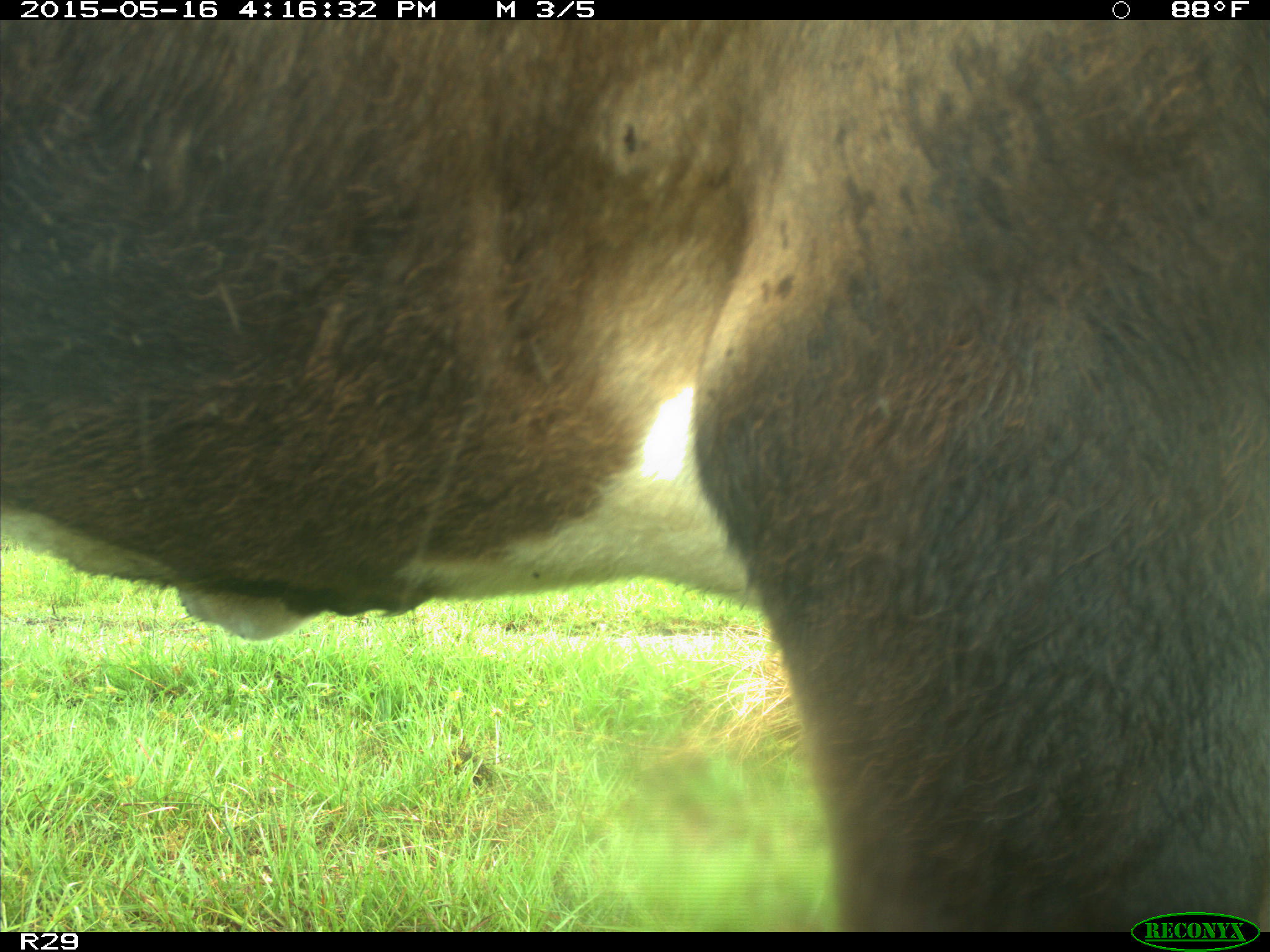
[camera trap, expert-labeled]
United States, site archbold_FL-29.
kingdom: Animalia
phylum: Chordata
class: Mammalia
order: Artiodactyla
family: Bovidae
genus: Bos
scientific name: Bos taurus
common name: domestic cow